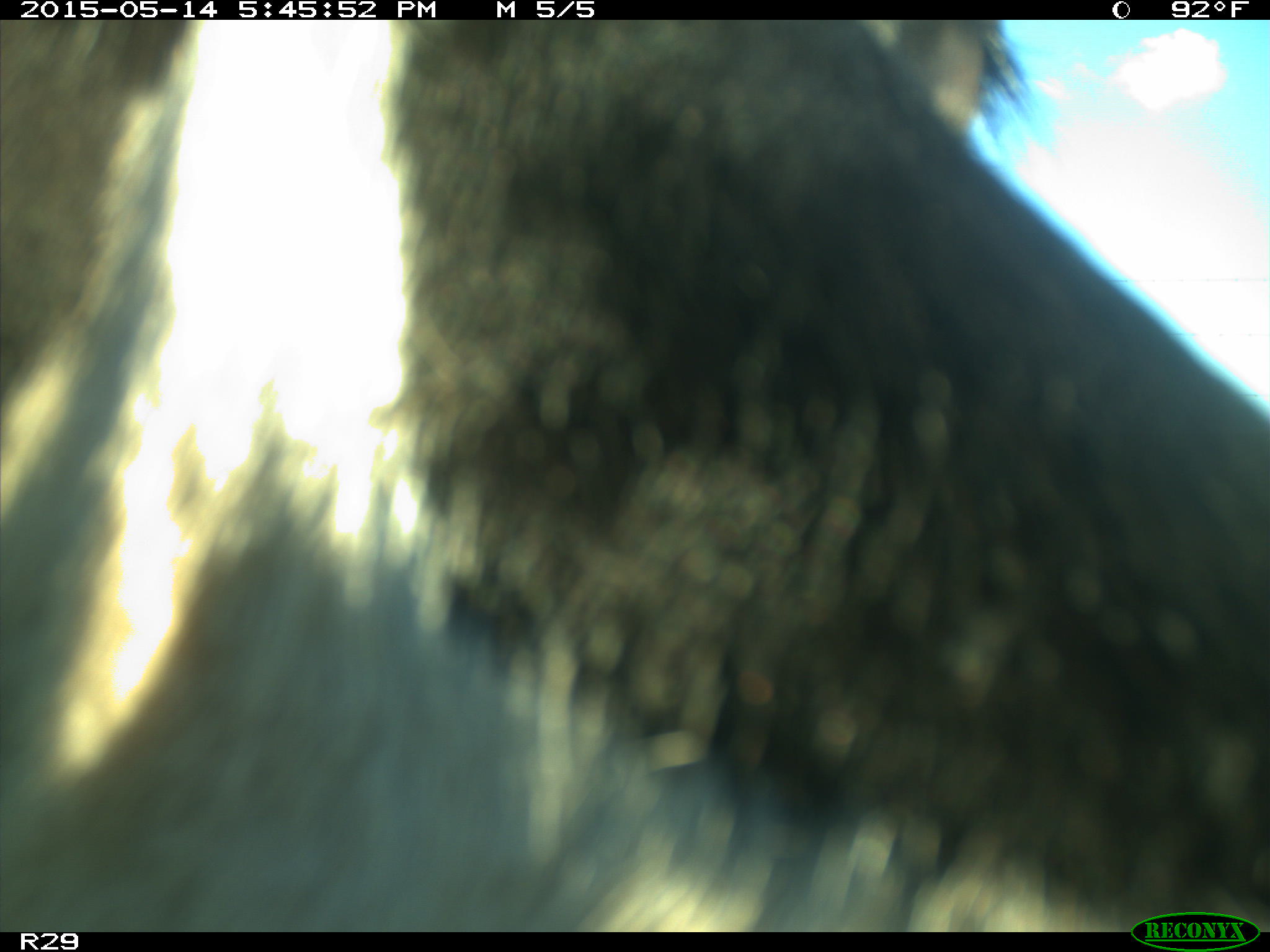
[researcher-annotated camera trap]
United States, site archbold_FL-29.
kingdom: Animalia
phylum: Chordata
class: Mammalia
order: Artiodactyla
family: Bovidae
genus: Bos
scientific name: Bos taurus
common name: domestic cow